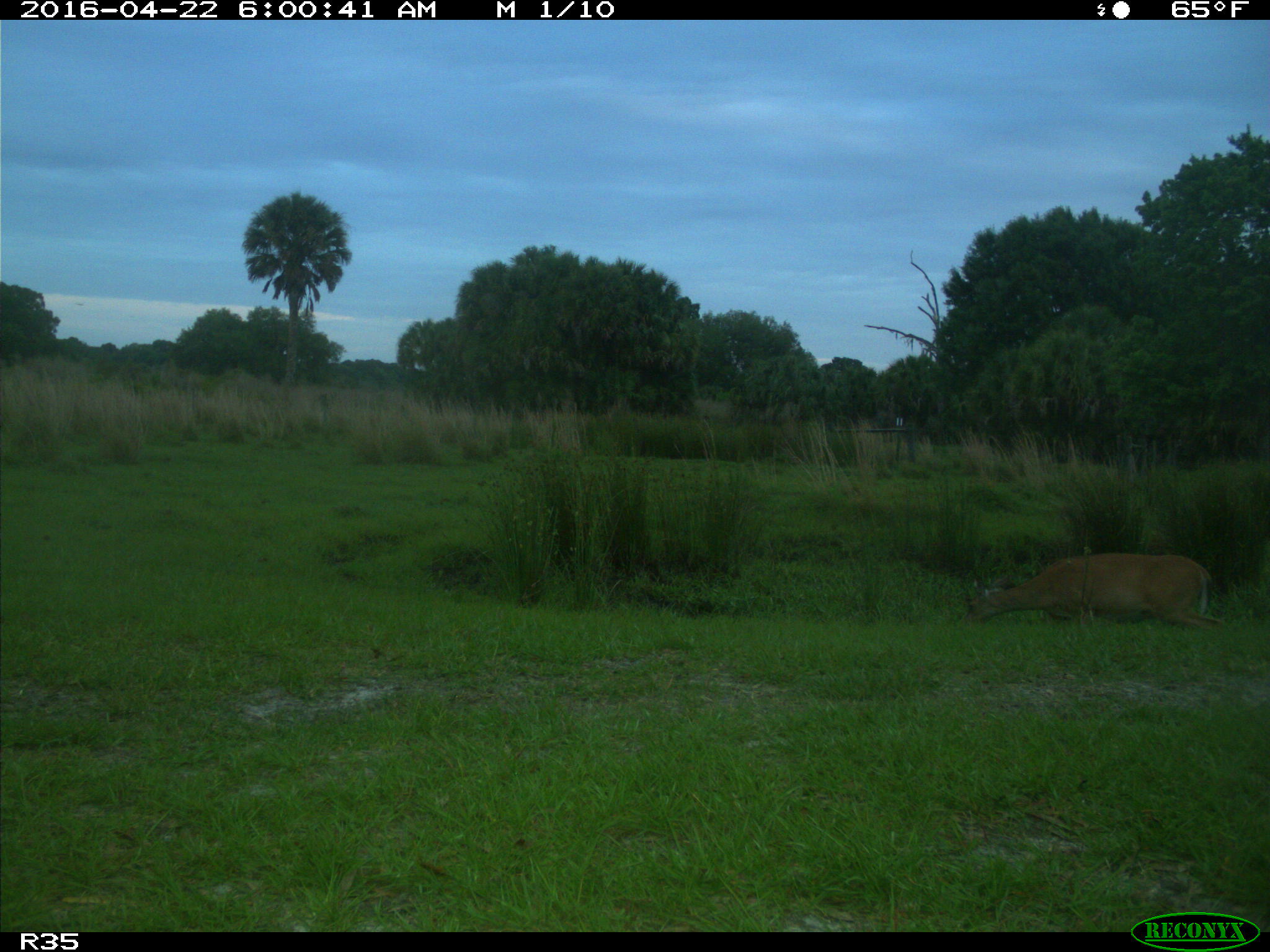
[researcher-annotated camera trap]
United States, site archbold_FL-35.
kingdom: Animalia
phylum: Chordata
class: Mammalia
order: Artiodactyla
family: Cervidae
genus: Odocoileus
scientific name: Odocoileus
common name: deer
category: unidentified deer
Unidentified deer (deer) (Odocoileus).